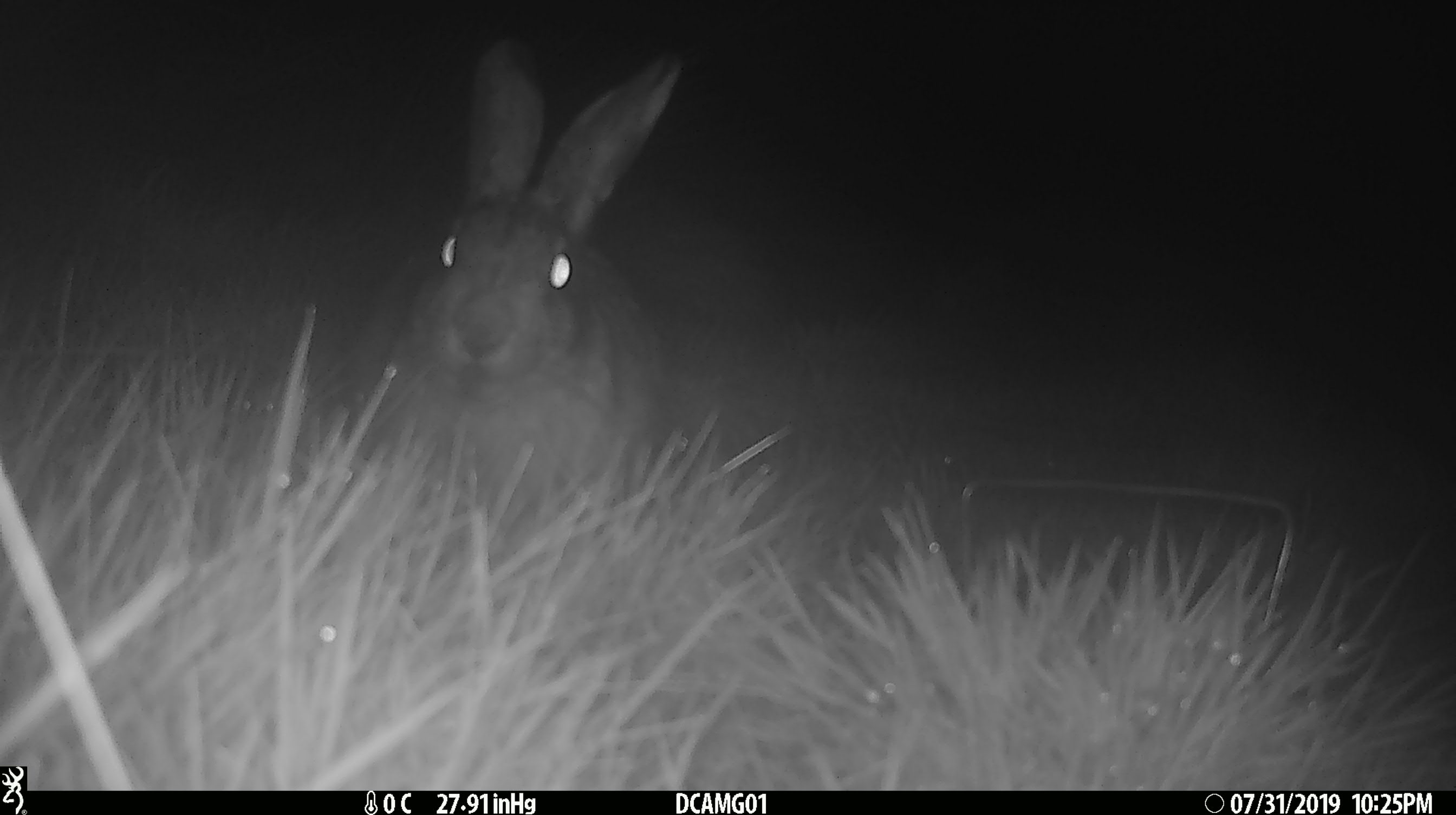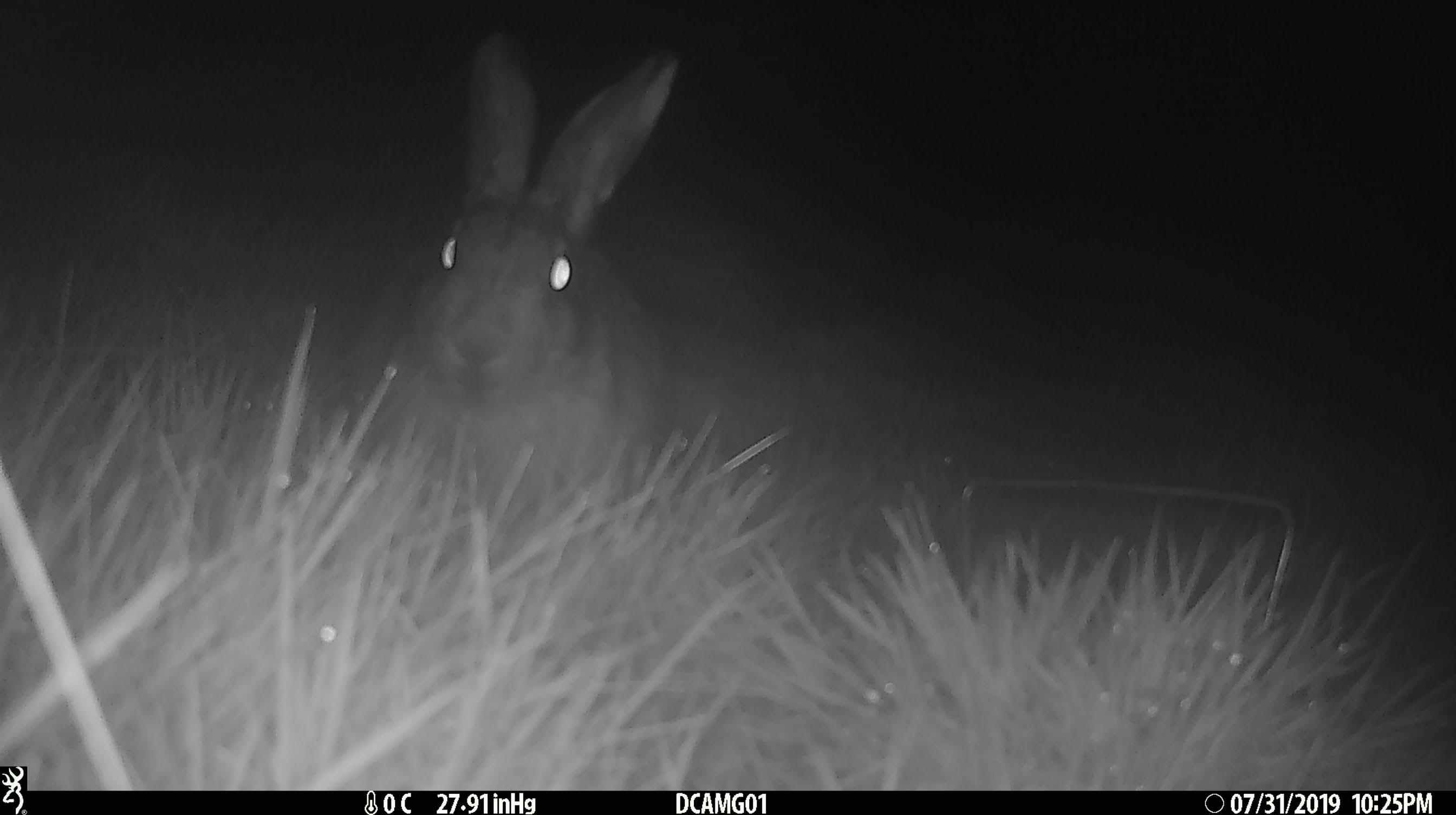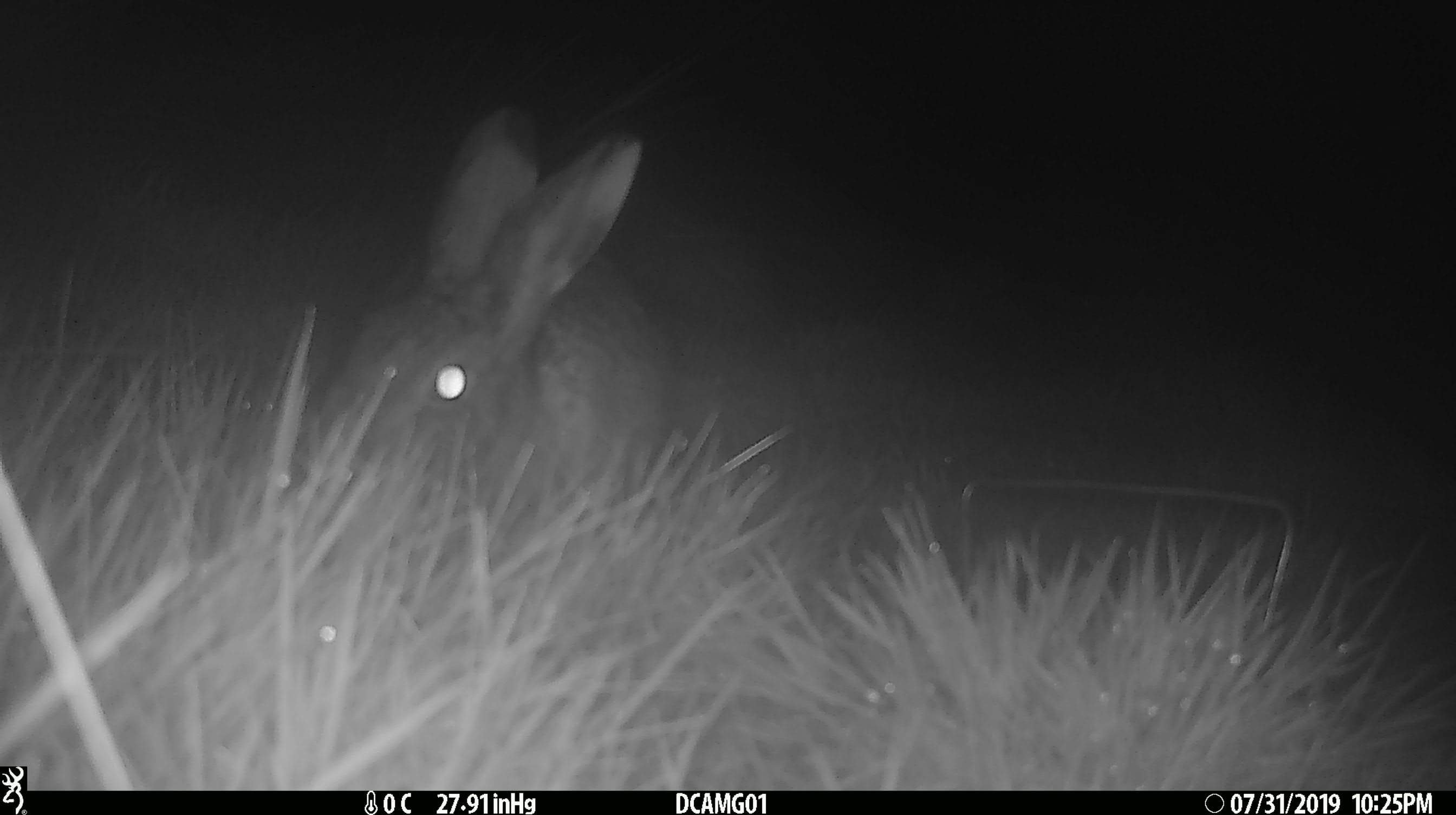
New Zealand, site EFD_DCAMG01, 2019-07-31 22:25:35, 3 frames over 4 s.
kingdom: Animalia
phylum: Chordata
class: Mammalia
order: Lagomorpha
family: Leporidae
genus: Lepus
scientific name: Lepus europaeus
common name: brown hare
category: hare